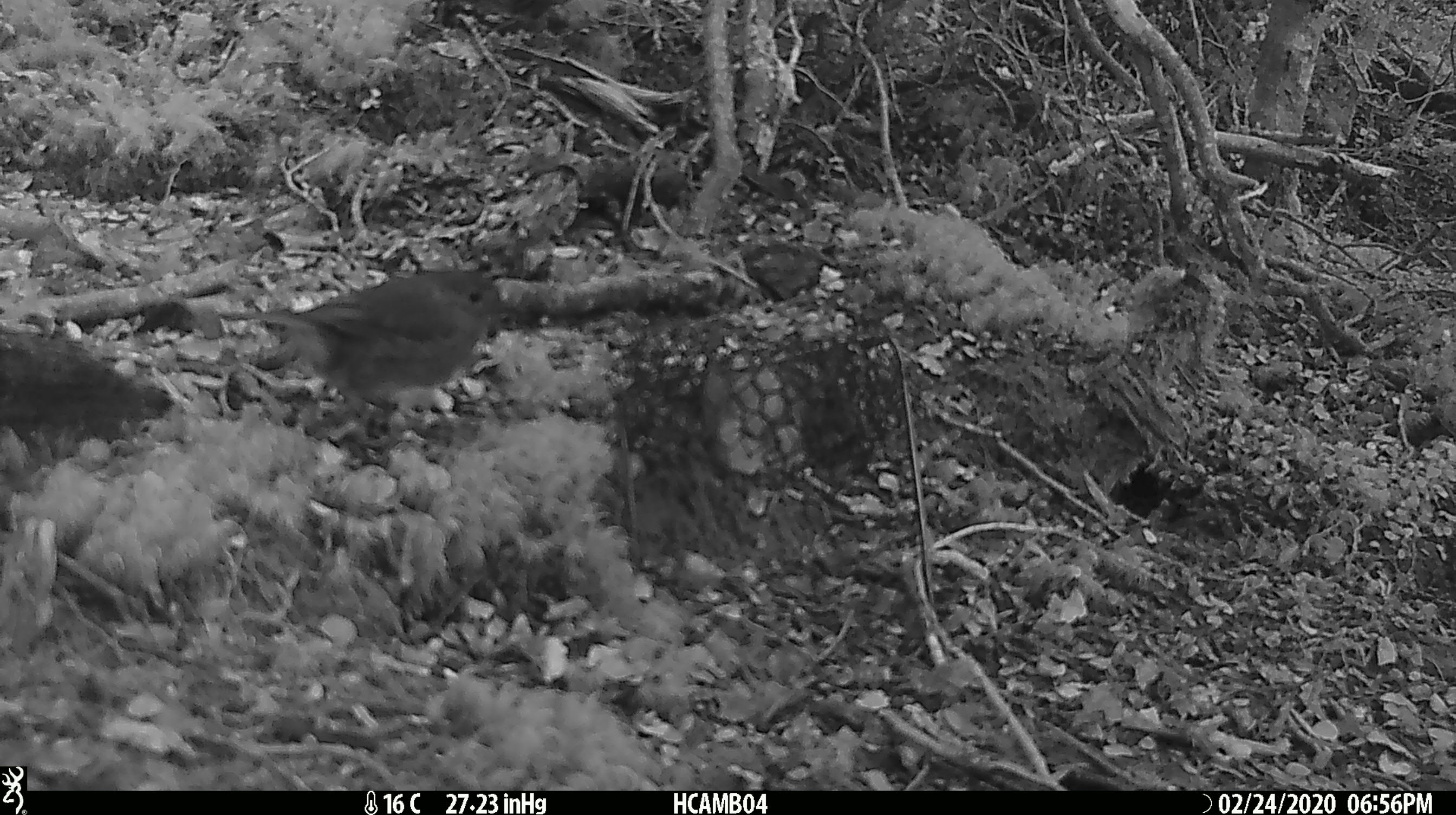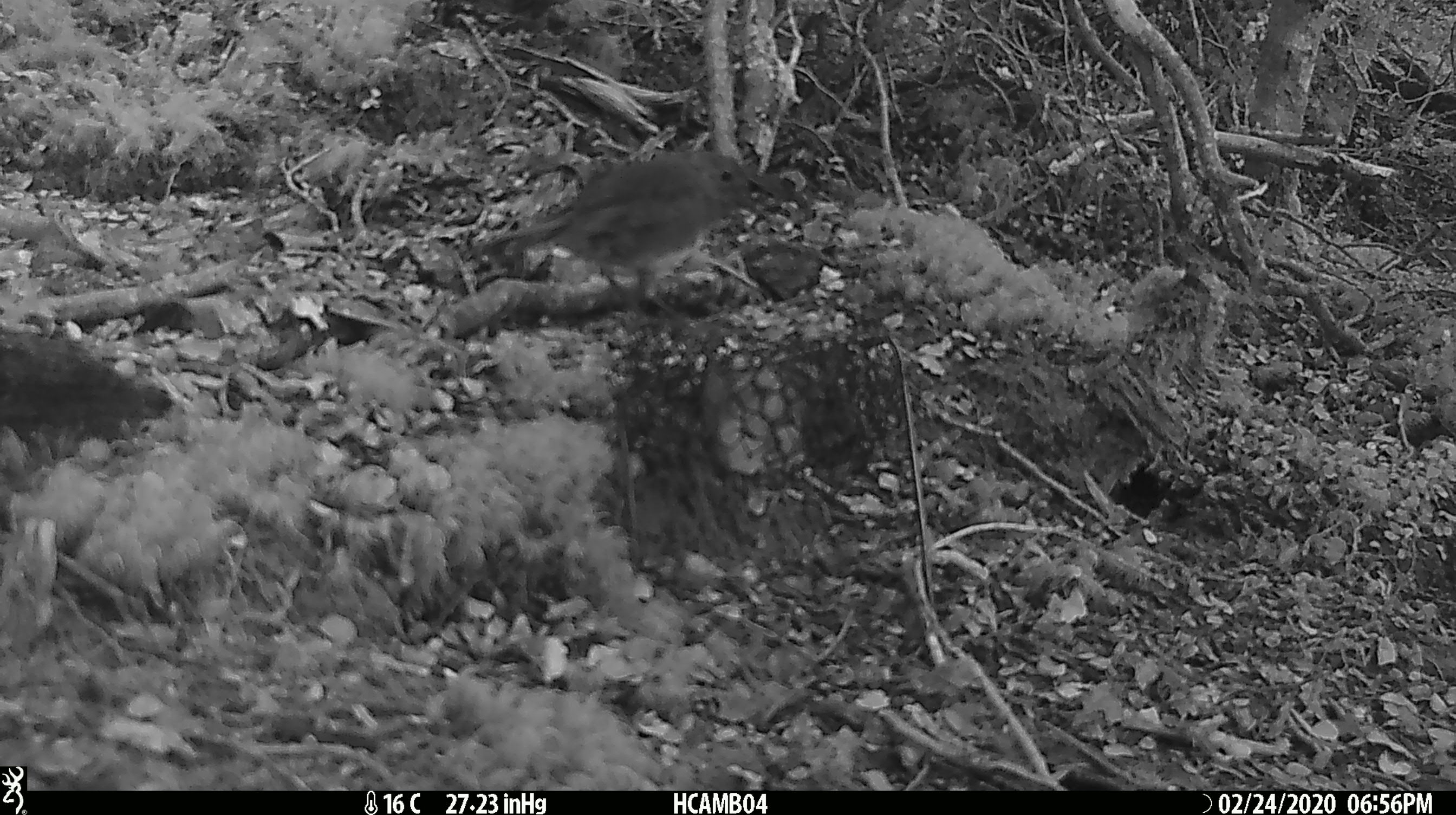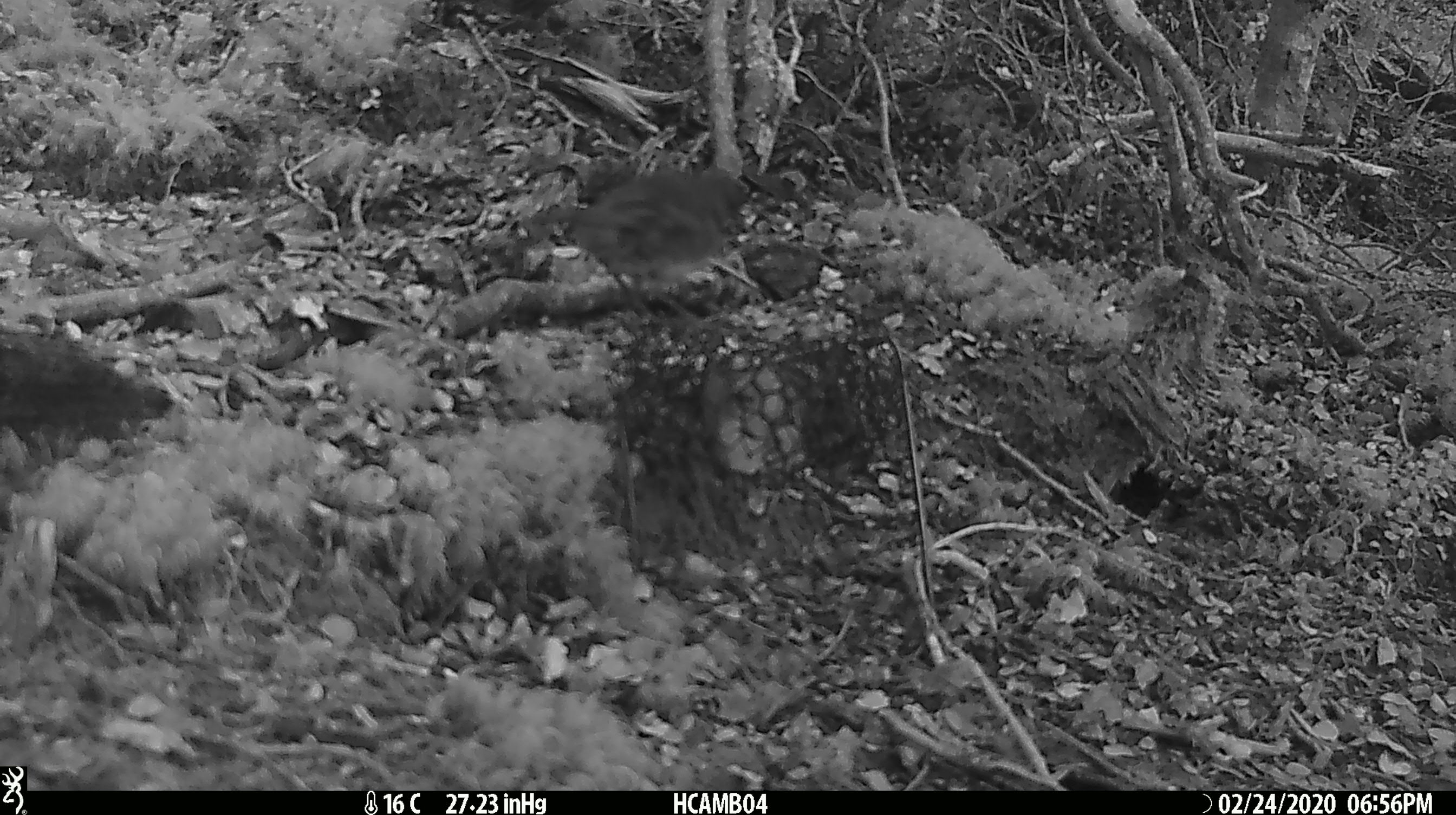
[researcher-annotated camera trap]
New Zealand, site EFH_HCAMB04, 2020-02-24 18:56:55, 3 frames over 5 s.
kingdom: Animalia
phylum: Chordata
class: Aves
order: Passeriformes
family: Petroicidae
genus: Petroica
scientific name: Petroica australis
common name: new zealand robin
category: robin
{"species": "robin (new zealand robin) (Petroica australis)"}